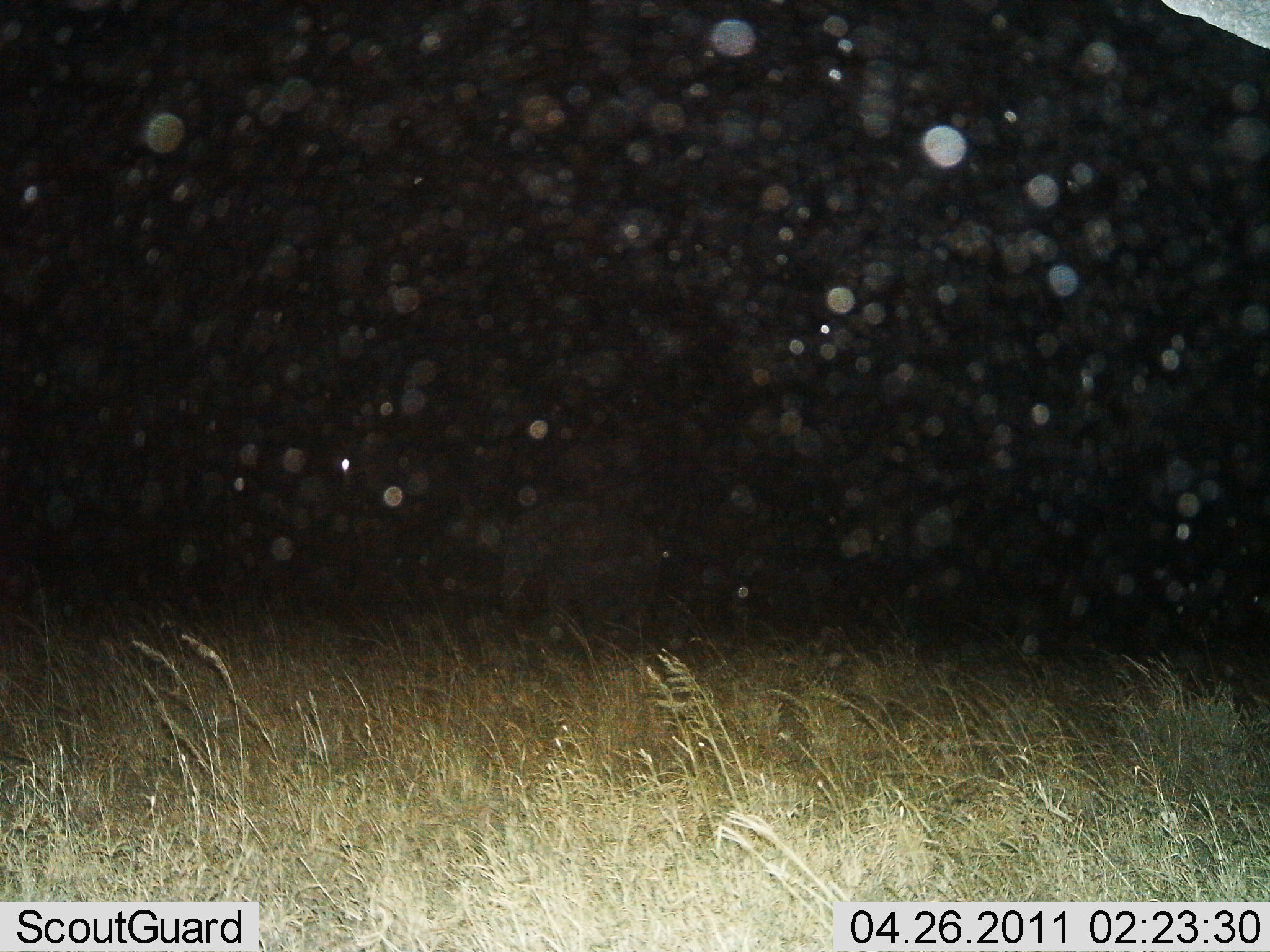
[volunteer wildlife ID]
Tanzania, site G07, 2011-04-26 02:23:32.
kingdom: Animalia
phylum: Chordata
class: Mammalia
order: Proboscidea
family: Elephantidae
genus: Loxodonta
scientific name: Loxodonta africana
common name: african bush elephant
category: elephant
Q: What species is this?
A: Elephant (african bush elephant) (Loxodonta africana).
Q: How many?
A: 1.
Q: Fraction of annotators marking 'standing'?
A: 89%.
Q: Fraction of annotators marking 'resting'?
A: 0%.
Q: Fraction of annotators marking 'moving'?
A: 11%.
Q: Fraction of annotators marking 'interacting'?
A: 0%.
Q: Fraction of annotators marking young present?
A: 0%.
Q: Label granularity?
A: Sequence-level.